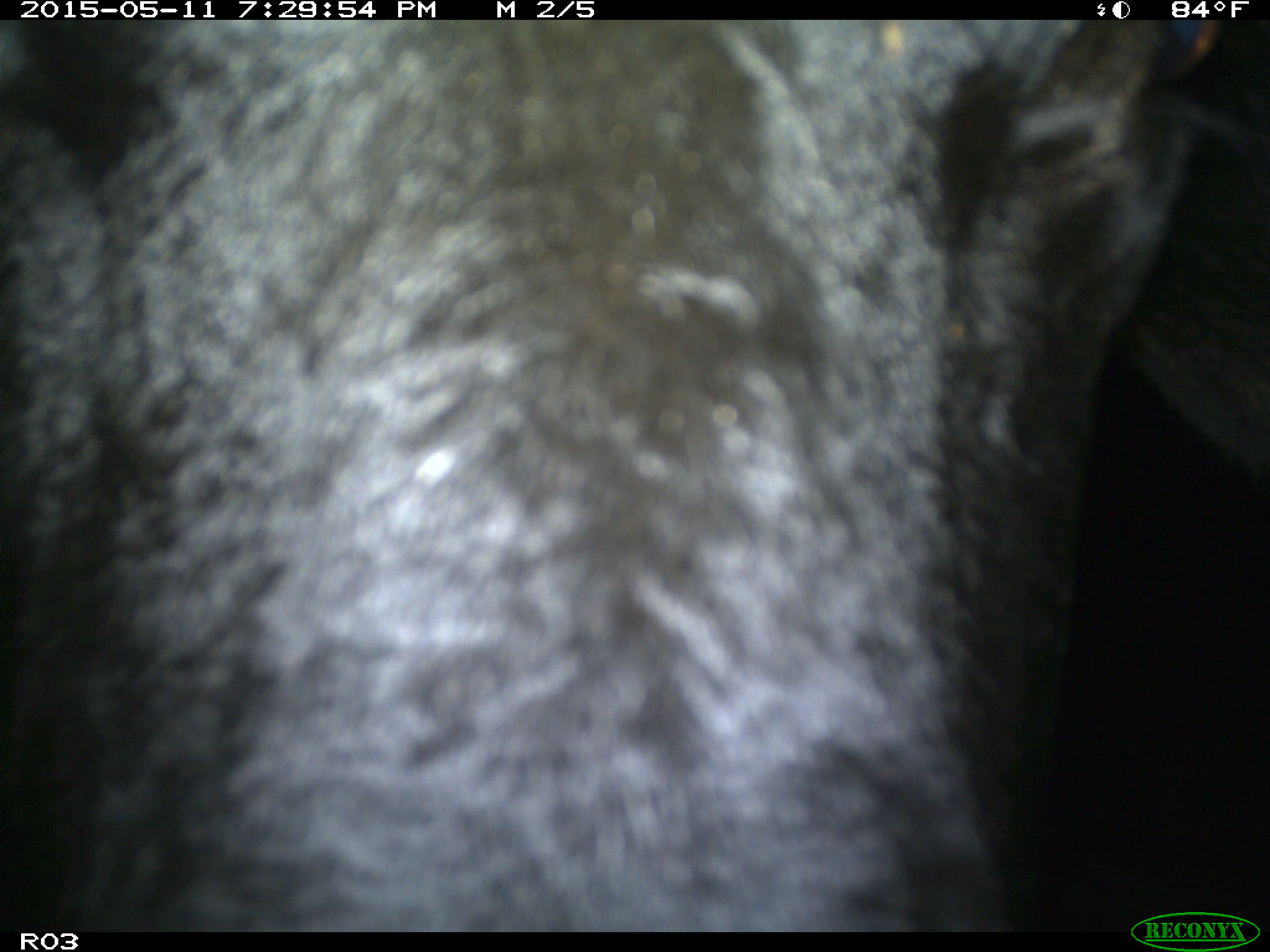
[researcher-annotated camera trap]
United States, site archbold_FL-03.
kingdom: Animalia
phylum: Chordata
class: Mammalia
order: Artiodactyla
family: Bovidae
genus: Bos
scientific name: Bos taurus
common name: domestic cow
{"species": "Bos taurus (domestic cow)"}